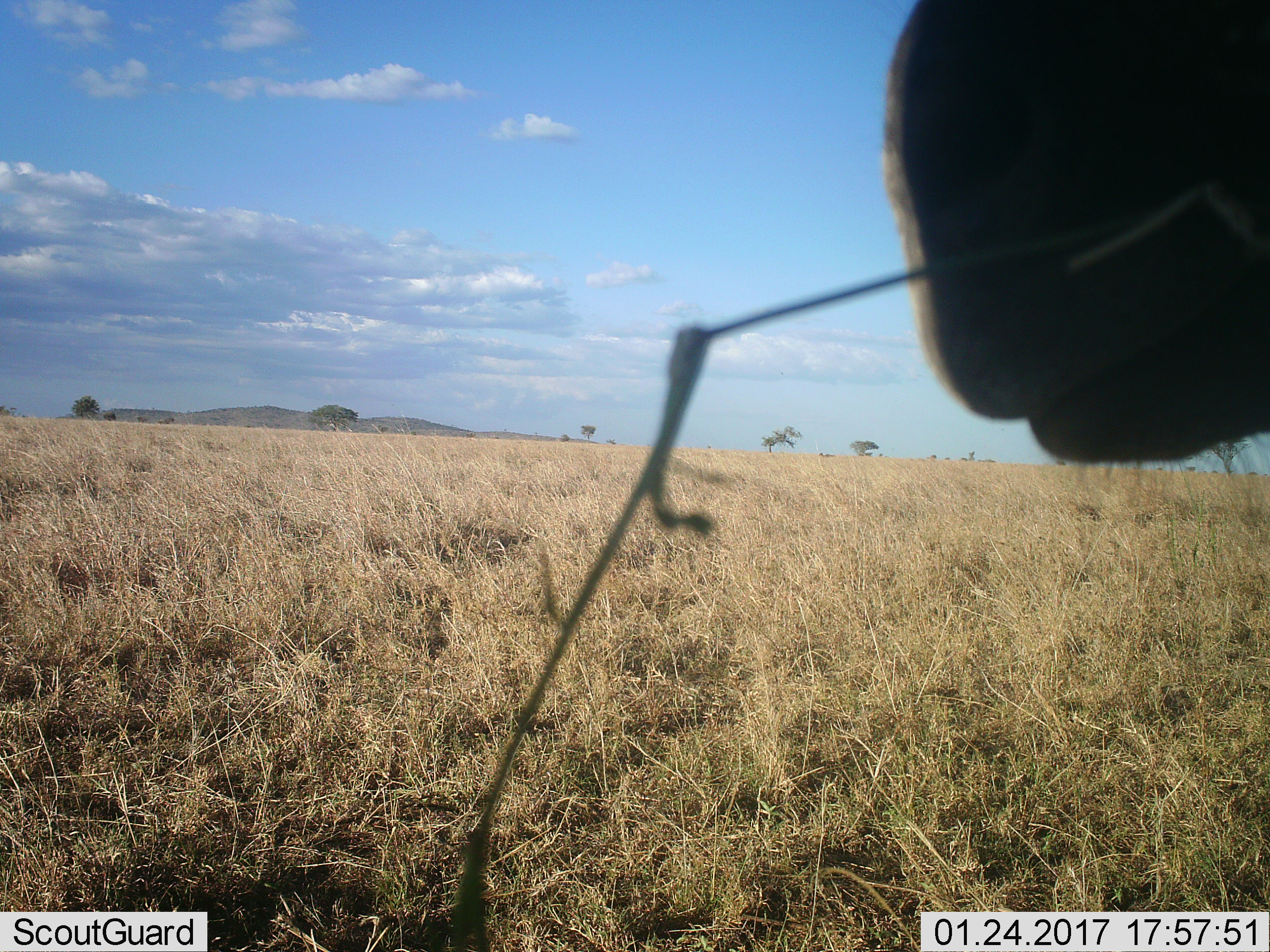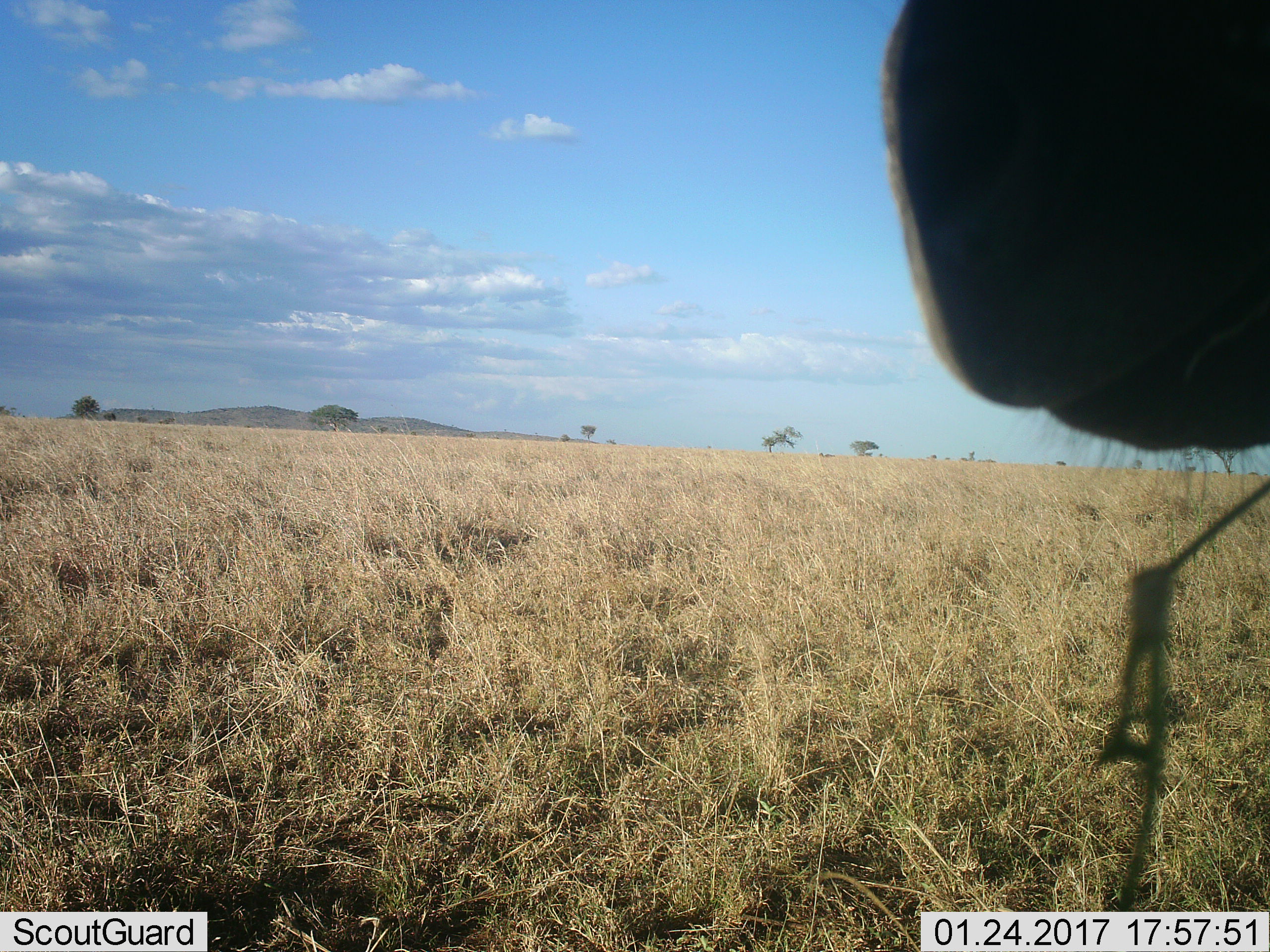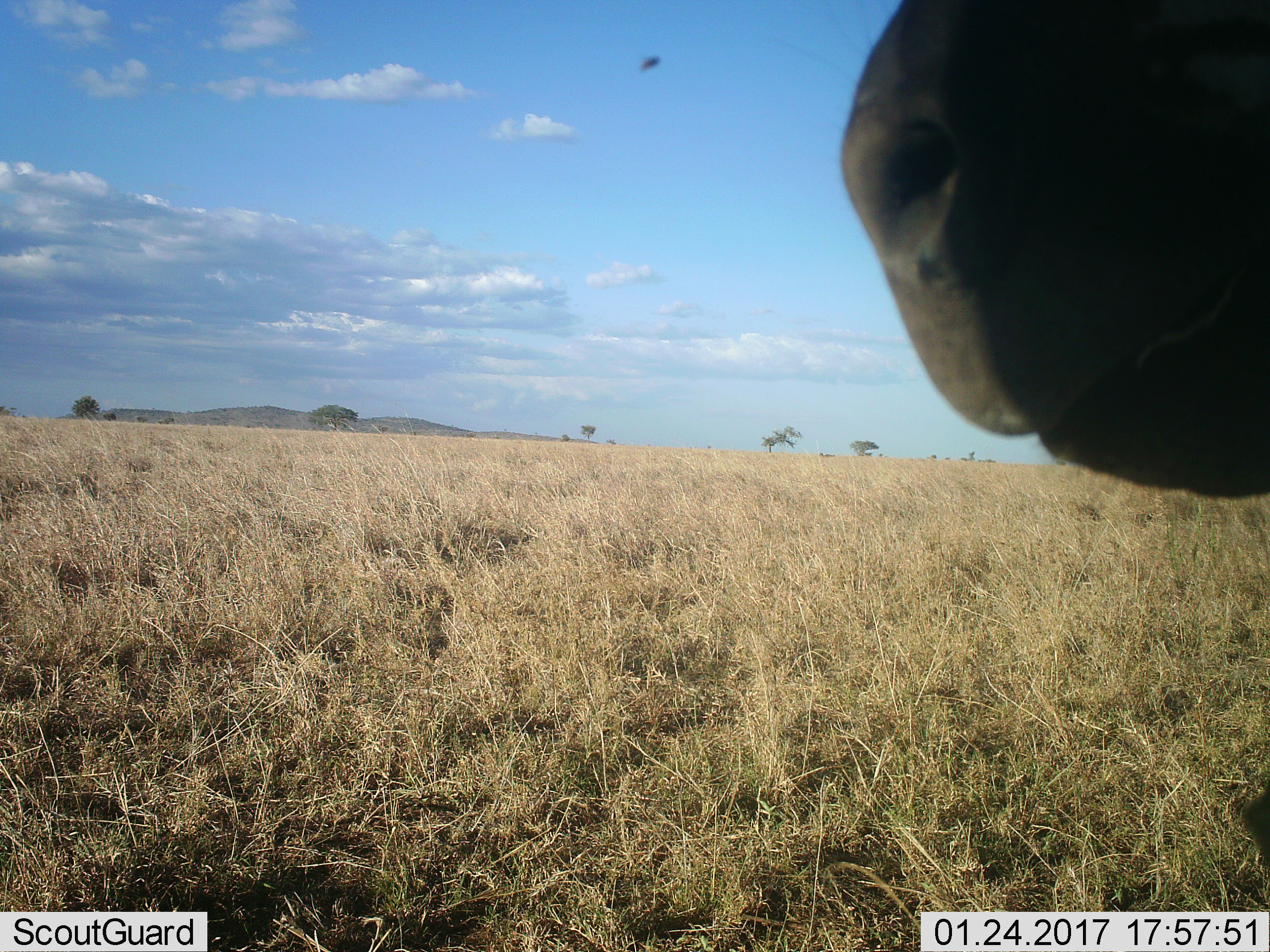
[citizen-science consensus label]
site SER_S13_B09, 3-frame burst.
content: unidentified animal